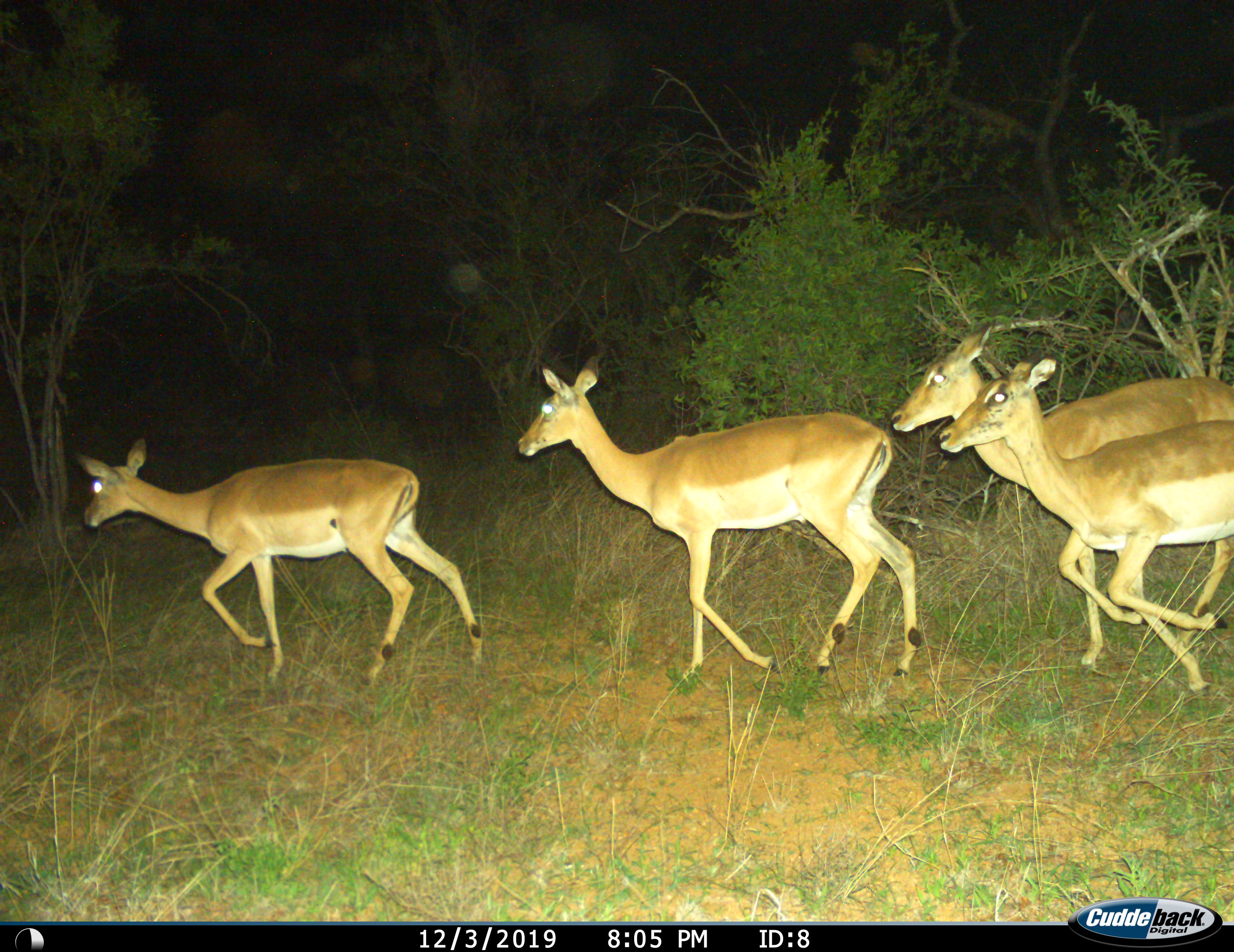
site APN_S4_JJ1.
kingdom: Animalia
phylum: Chordata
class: Mammalia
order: Artiodactyla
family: Bovidae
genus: Aepyceros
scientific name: Aepyceros melampus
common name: impala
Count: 4.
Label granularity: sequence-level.